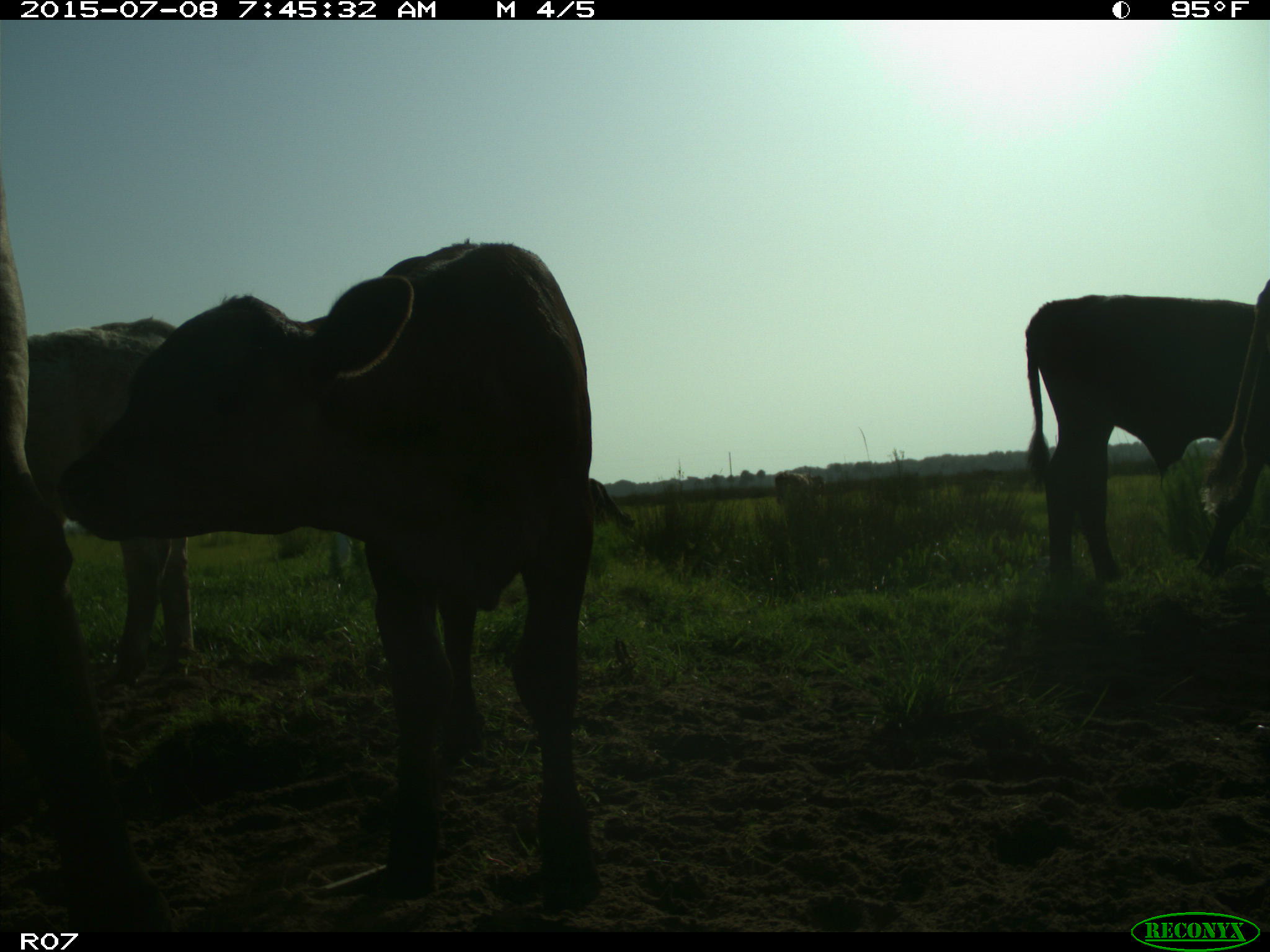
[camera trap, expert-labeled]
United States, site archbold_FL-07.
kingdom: Animalia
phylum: Chordata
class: Mammalia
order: Artiodactyla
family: Bovidae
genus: Bos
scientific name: Bos taurus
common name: domestic cow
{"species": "Bos taurus (domestic cow)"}